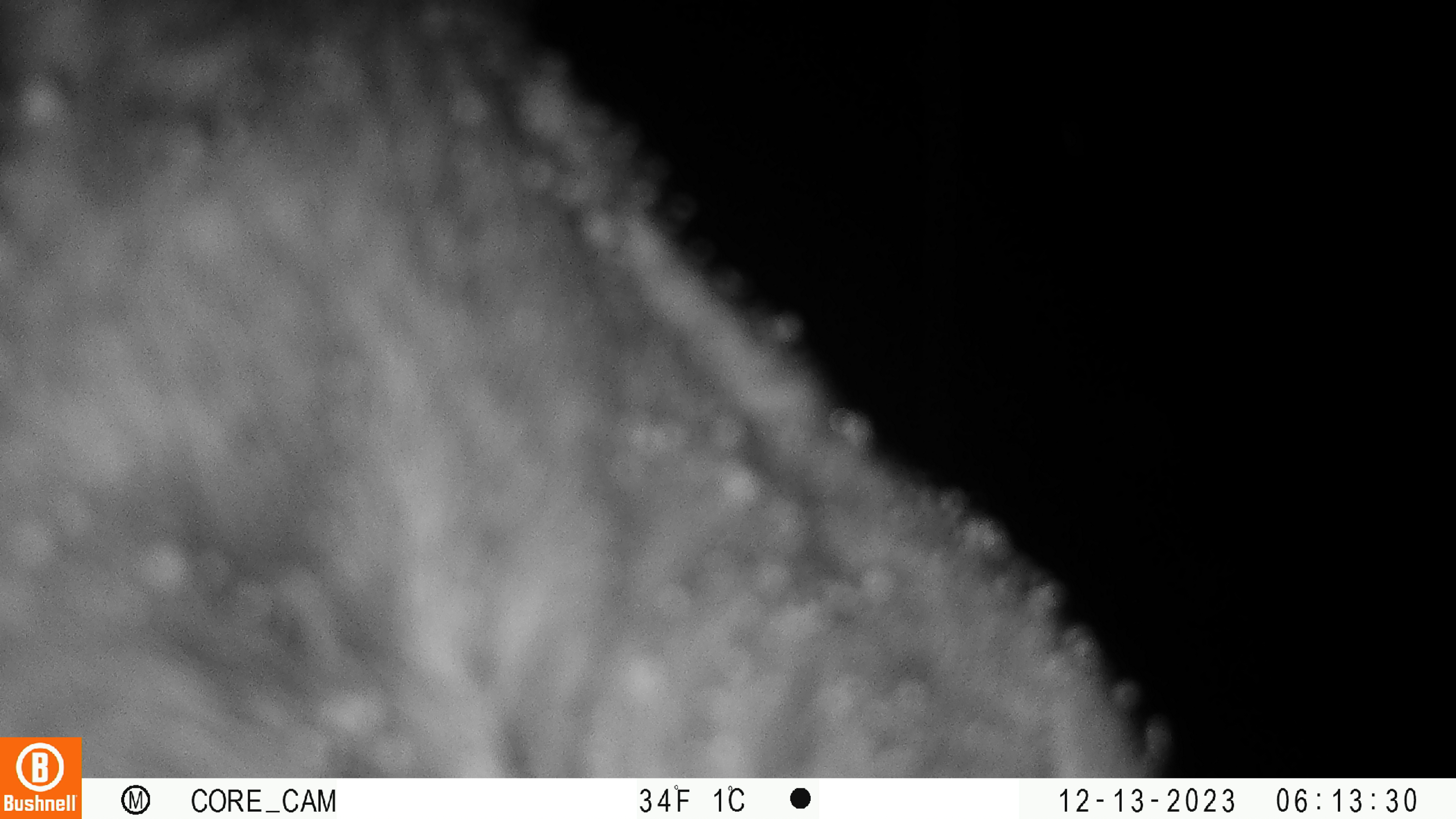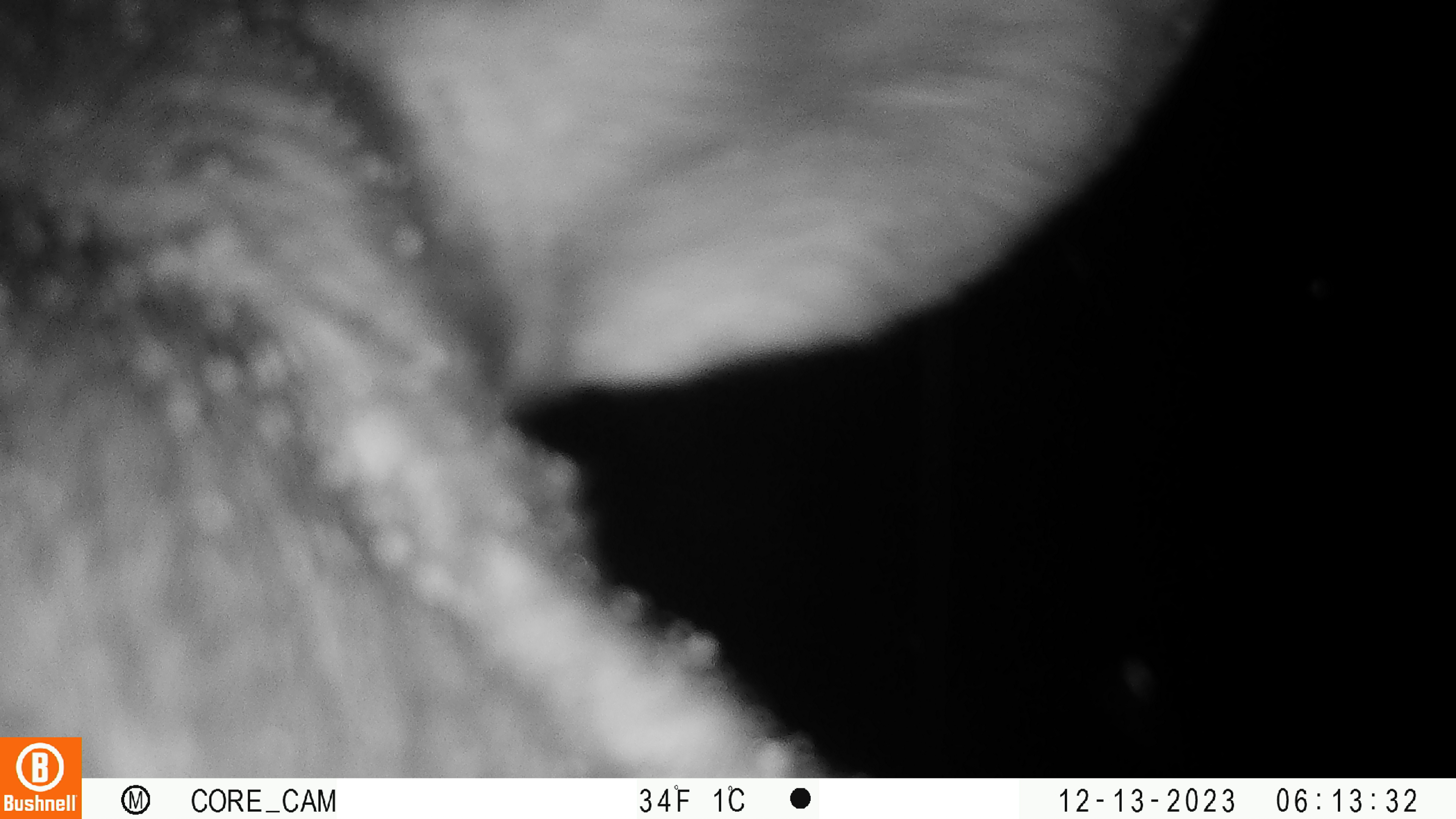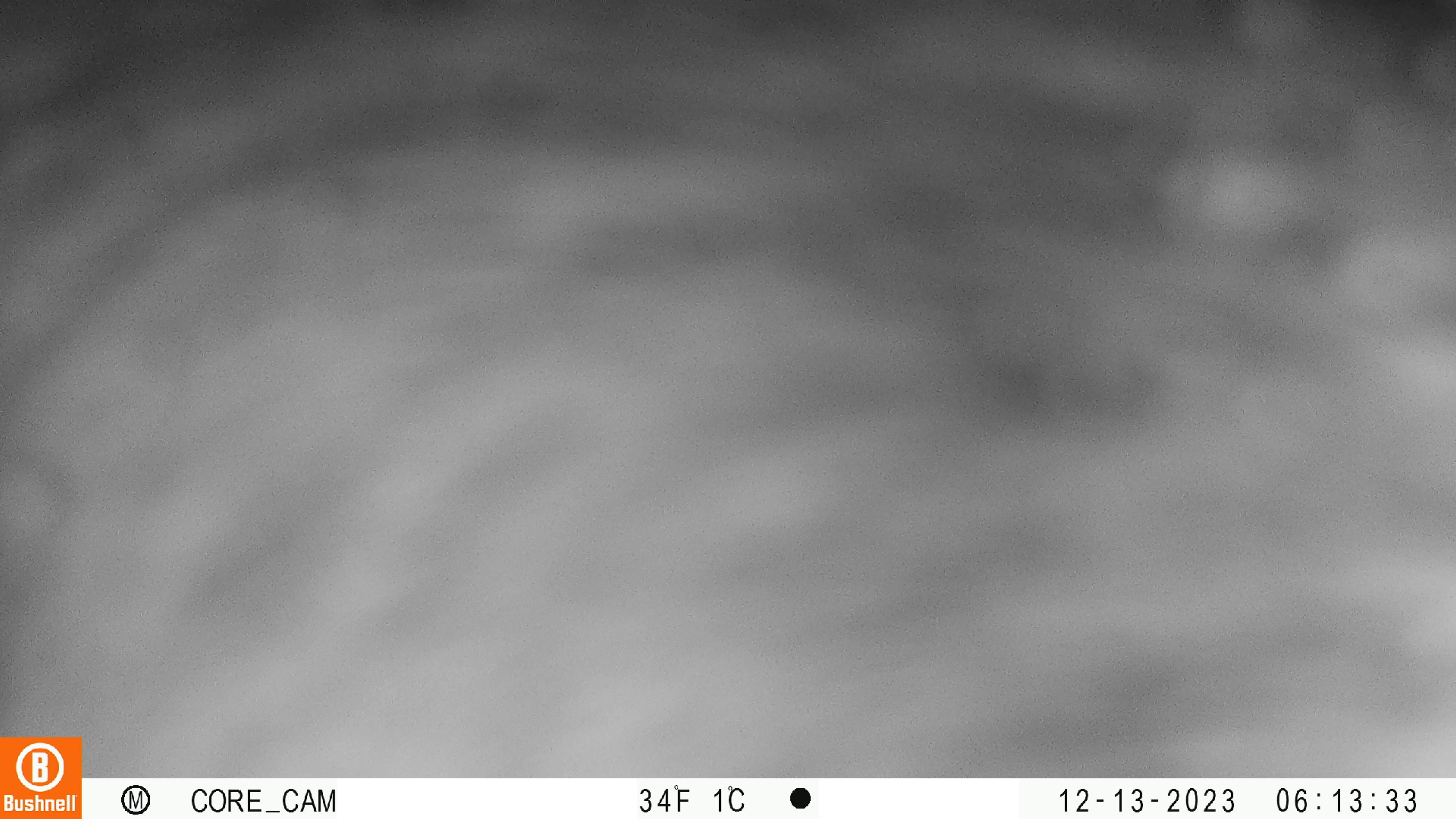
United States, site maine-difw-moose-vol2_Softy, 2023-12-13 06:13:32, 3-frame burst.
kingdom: Animalia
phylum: Chordata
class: Mammalia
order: Artiodactyla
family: Cervidae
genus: Alces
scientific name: Alces alces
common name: moose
Moose (Alces alces).